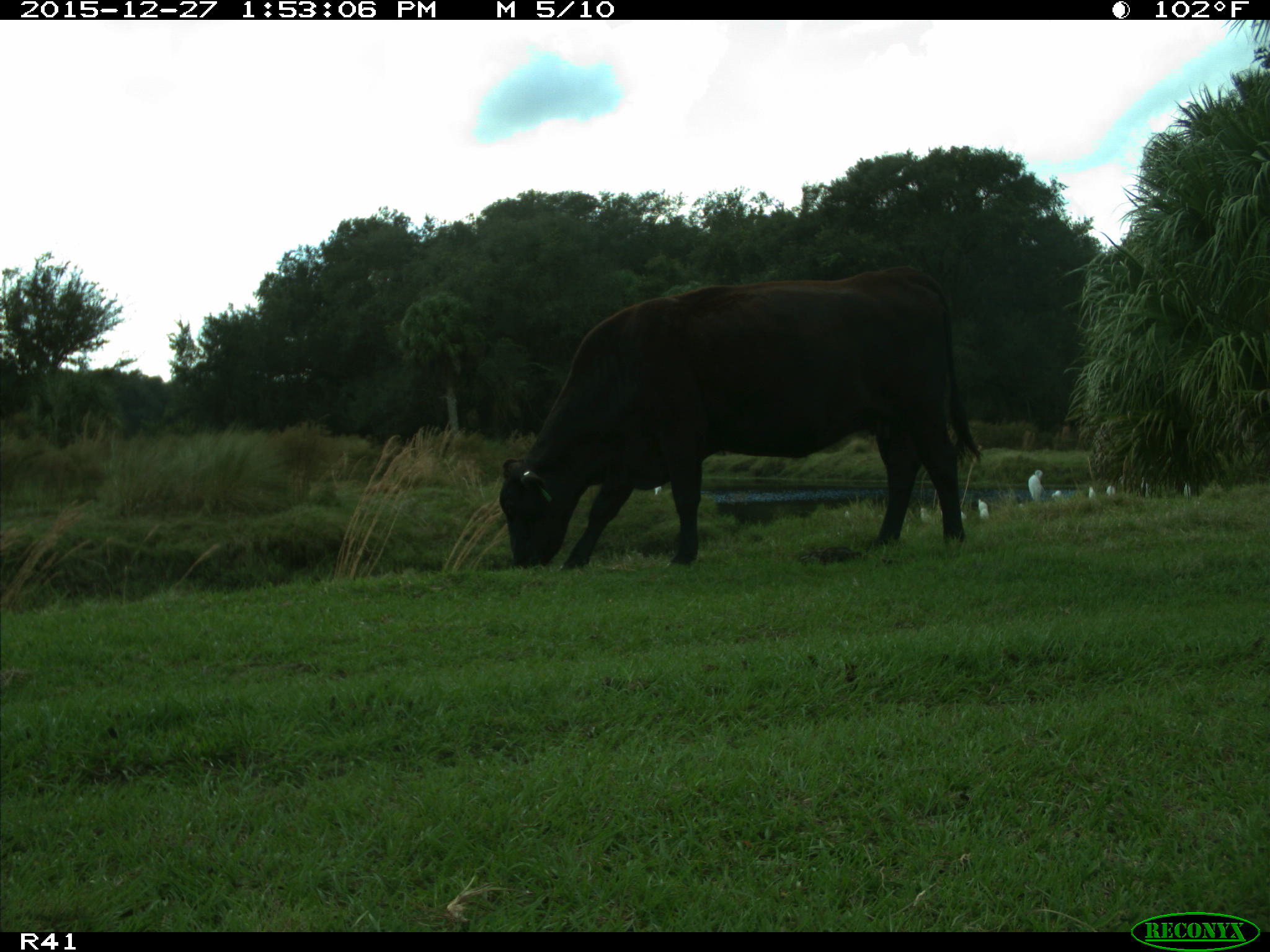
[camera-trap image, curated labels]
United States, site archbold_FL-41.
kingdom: Animalia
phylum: Chordata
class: Mammalia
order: Artiodactyla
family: Bovidae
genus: Bos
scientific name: Bos taurus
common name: domestic cow